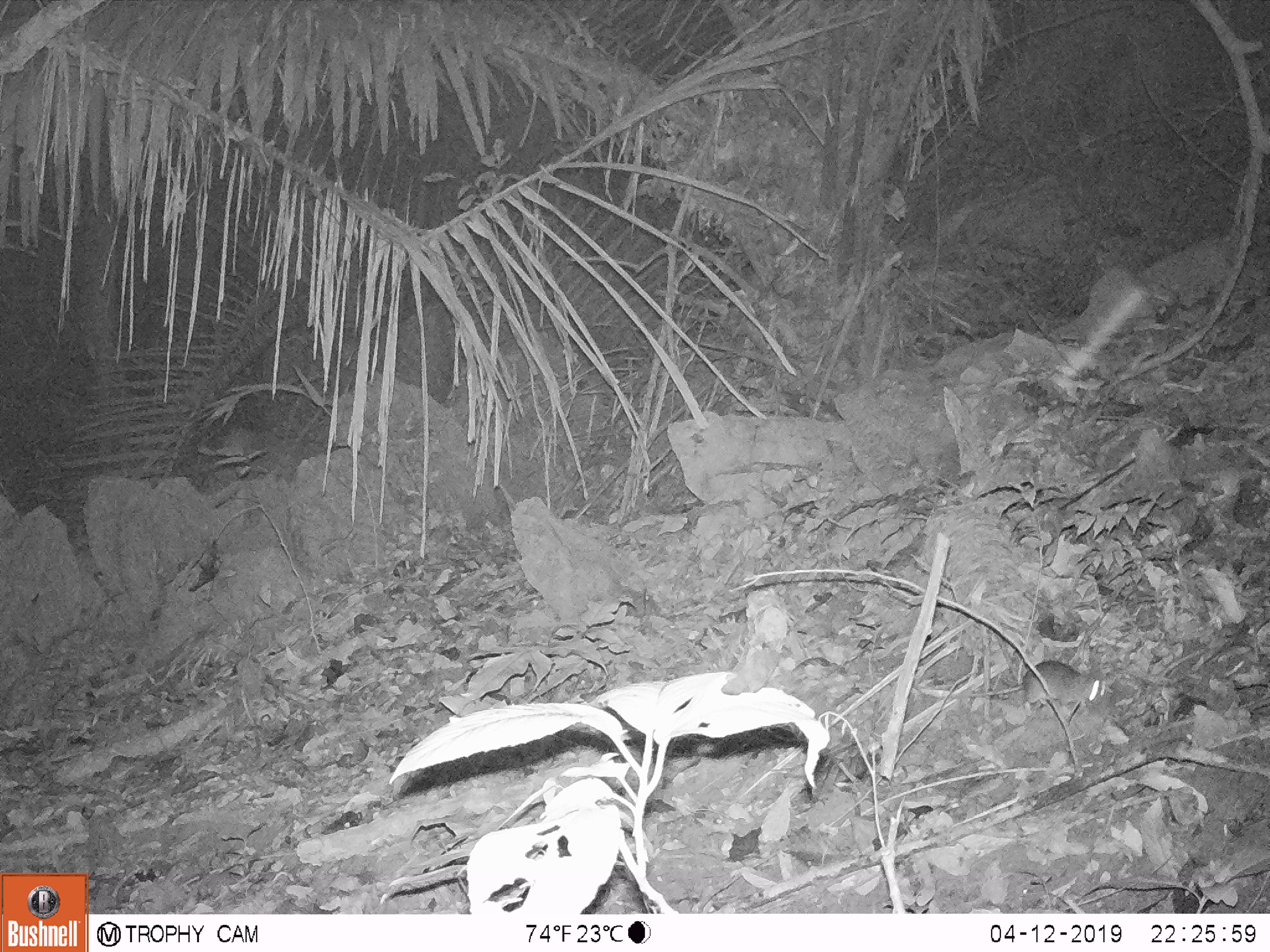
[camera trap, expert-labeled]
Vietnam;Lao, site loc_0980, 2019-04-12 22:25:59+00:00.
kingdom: Animalia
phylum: Chordata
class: Mammalia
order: Rodentia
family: Muridae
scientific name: Muridae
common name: old-world mice and rats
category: unidentified murid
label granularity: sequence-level